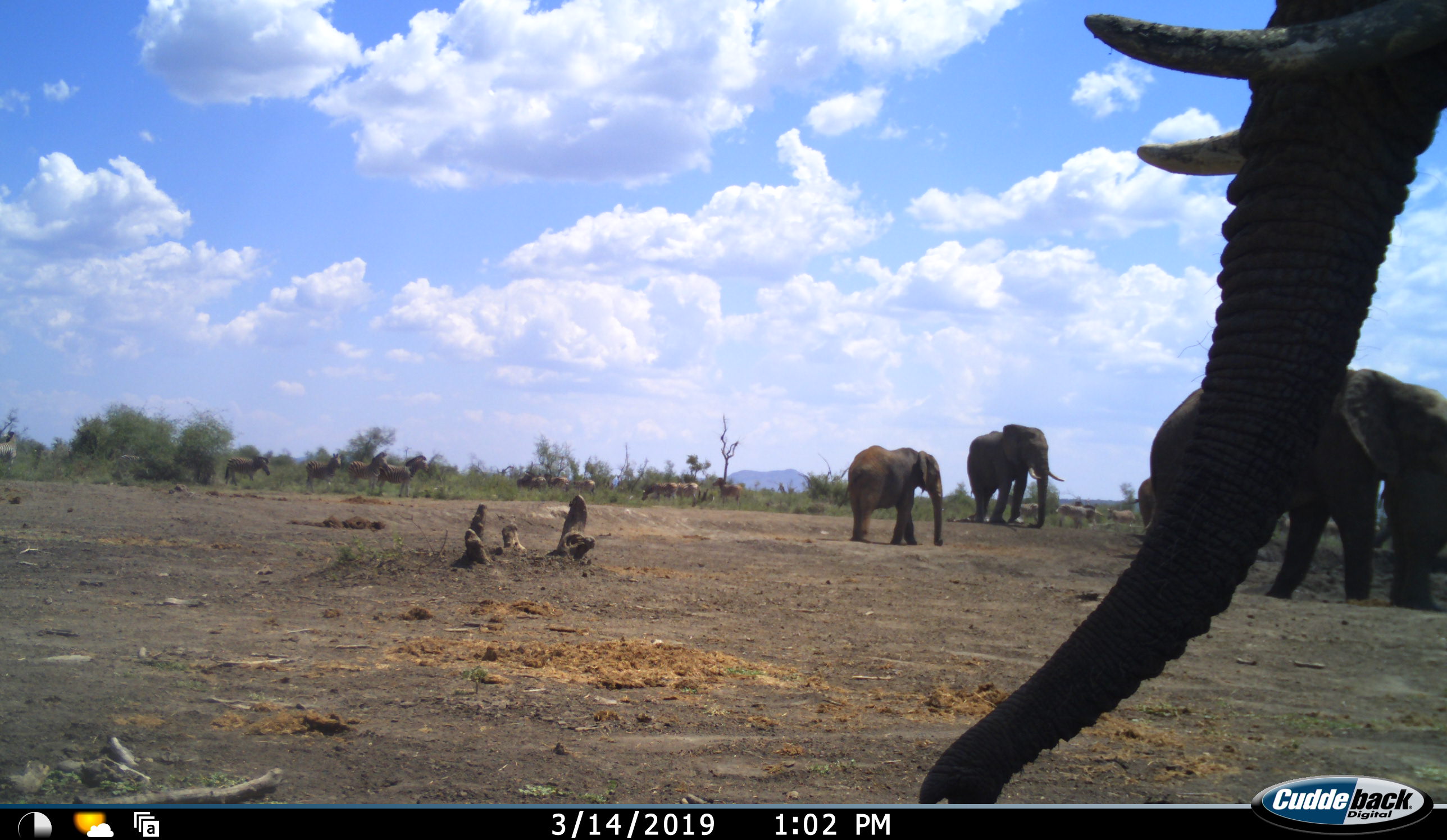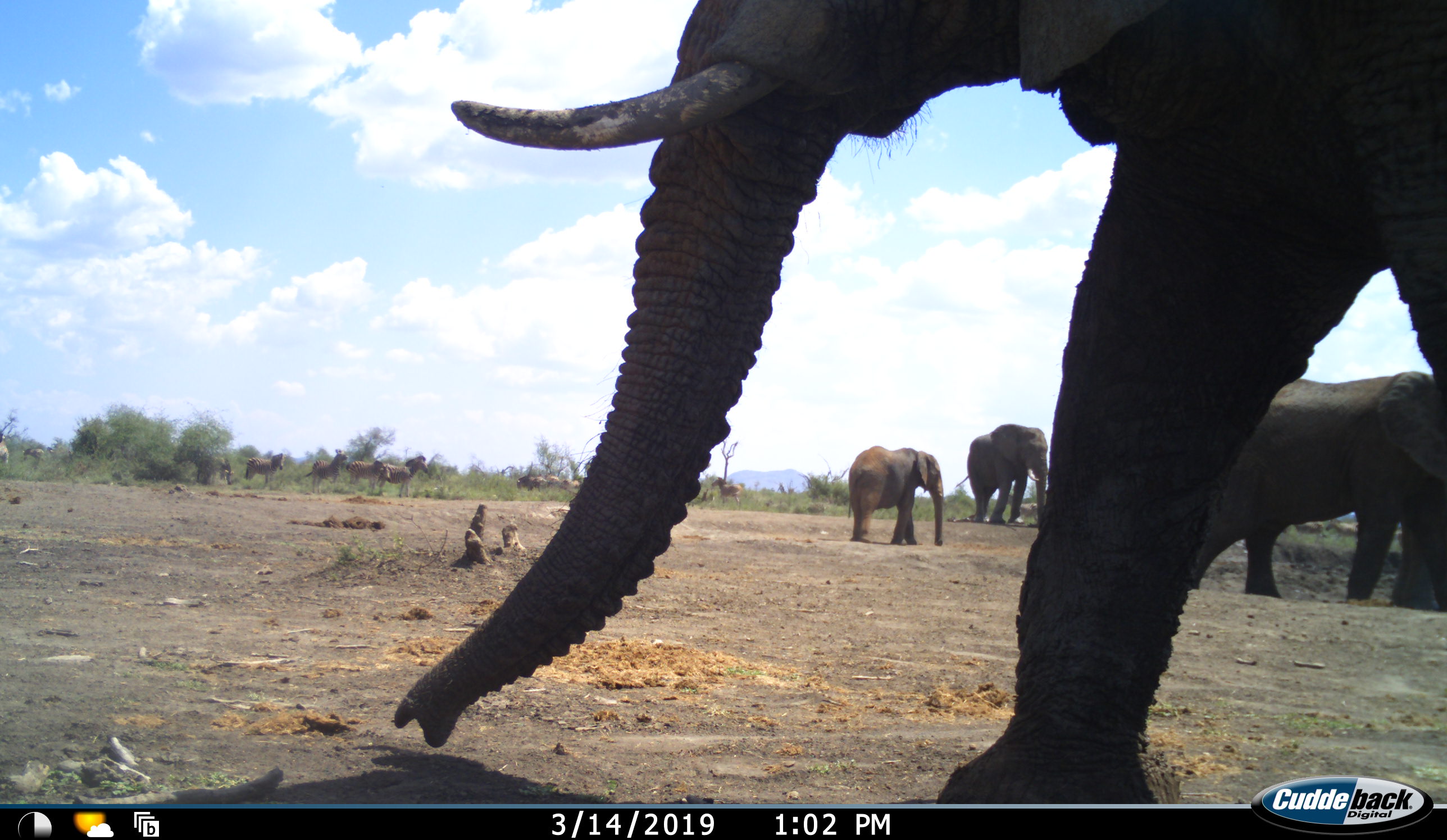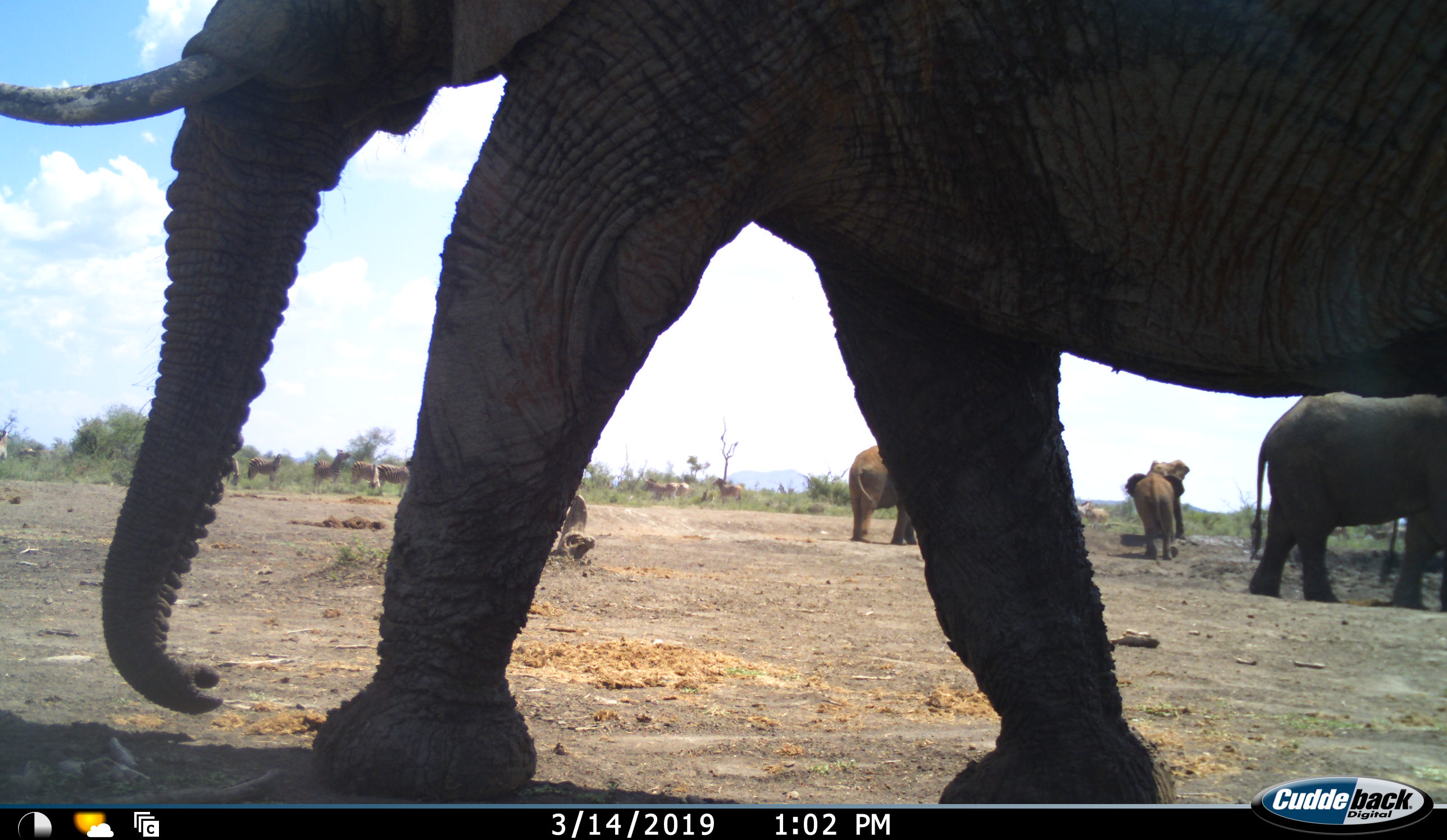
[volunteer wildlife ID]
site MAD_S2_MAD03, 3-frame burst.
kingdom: Animalia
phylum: Chordata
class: Mammalia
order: Proboscidea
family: Elephantidae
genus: Loxodonta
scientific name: Loxodonta africana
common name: african bush elephant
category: elephant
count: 6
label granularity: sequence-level